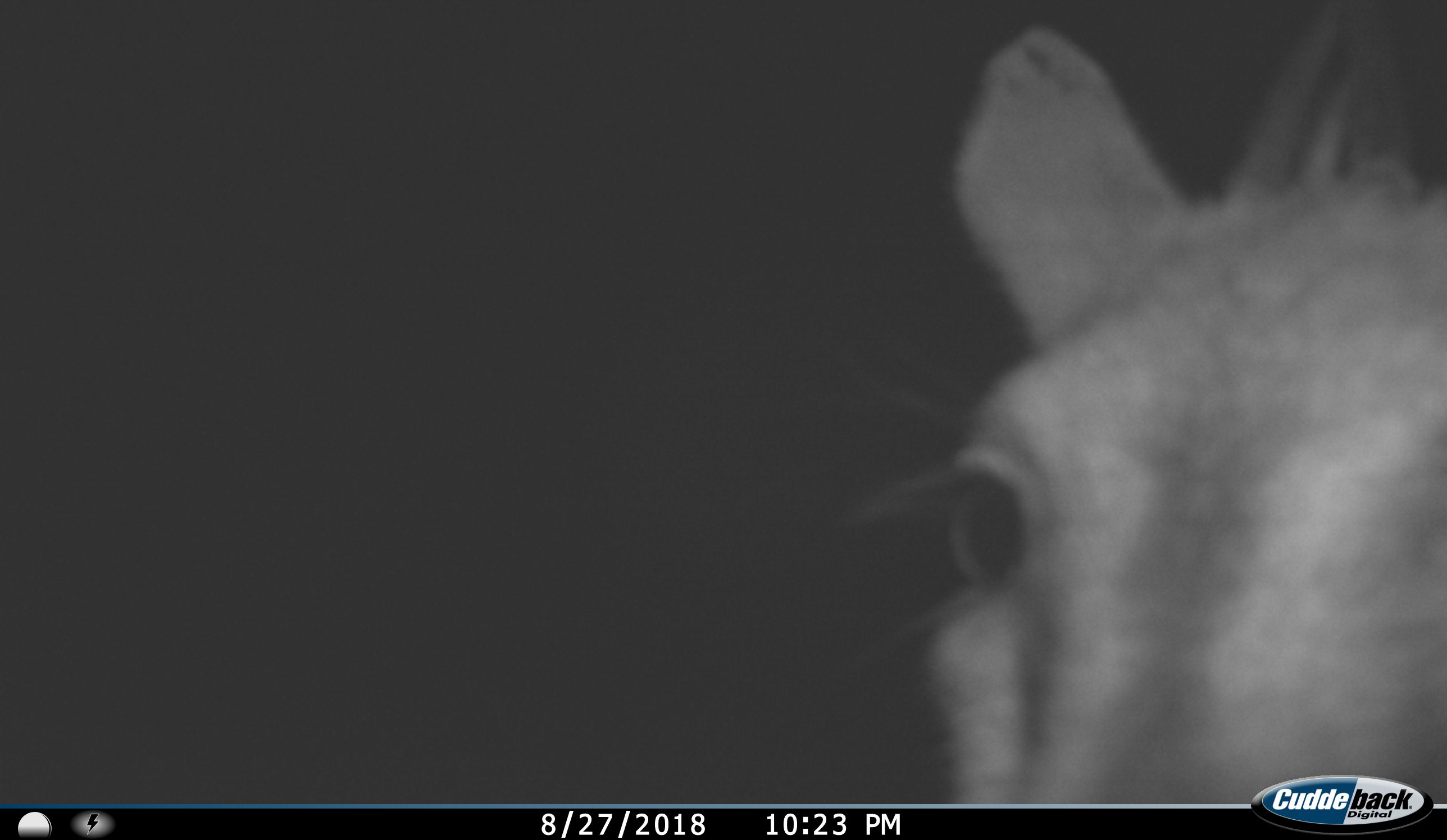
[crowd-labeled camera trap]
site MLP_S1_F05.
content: unidentified animal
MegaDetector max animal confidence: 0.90